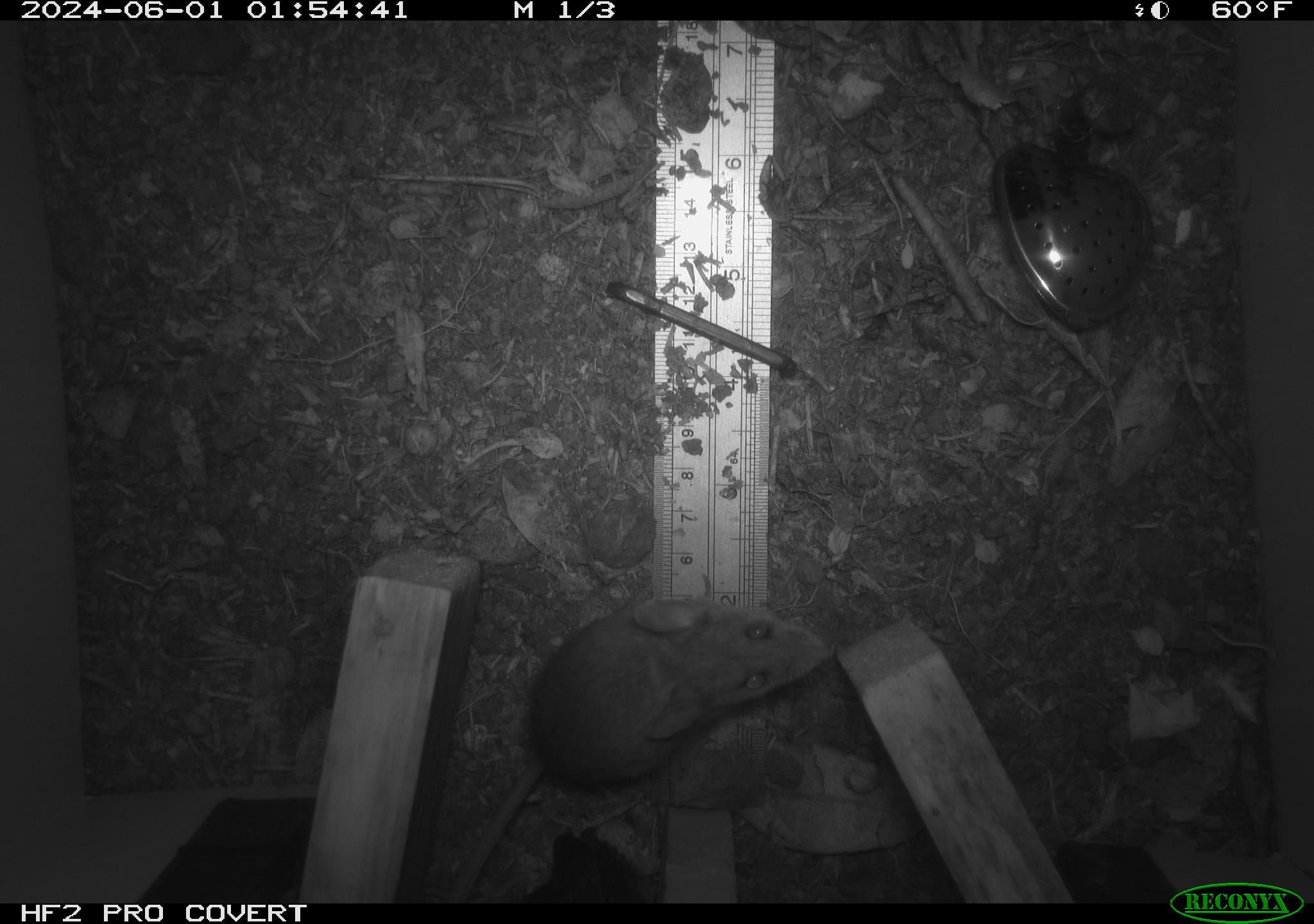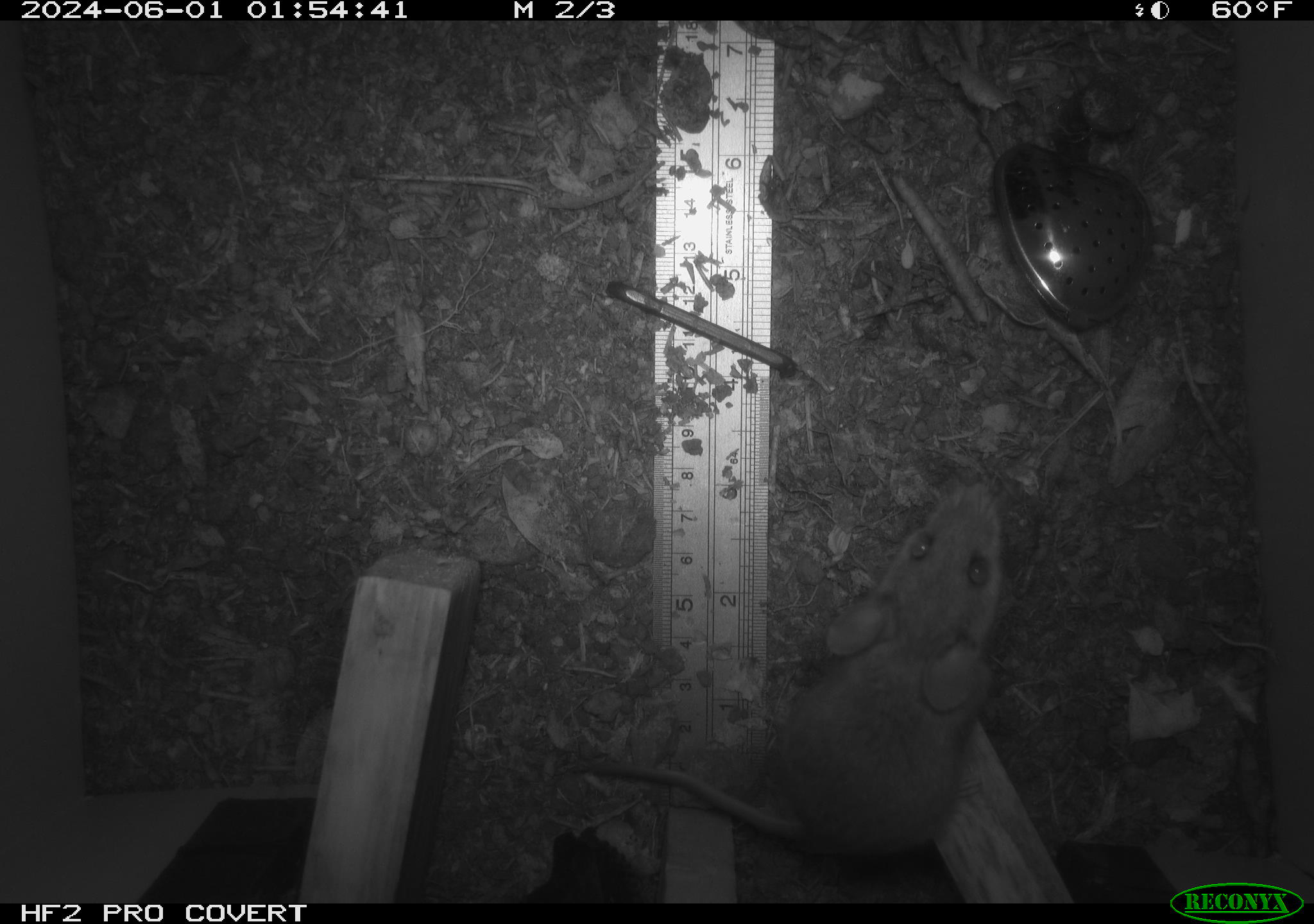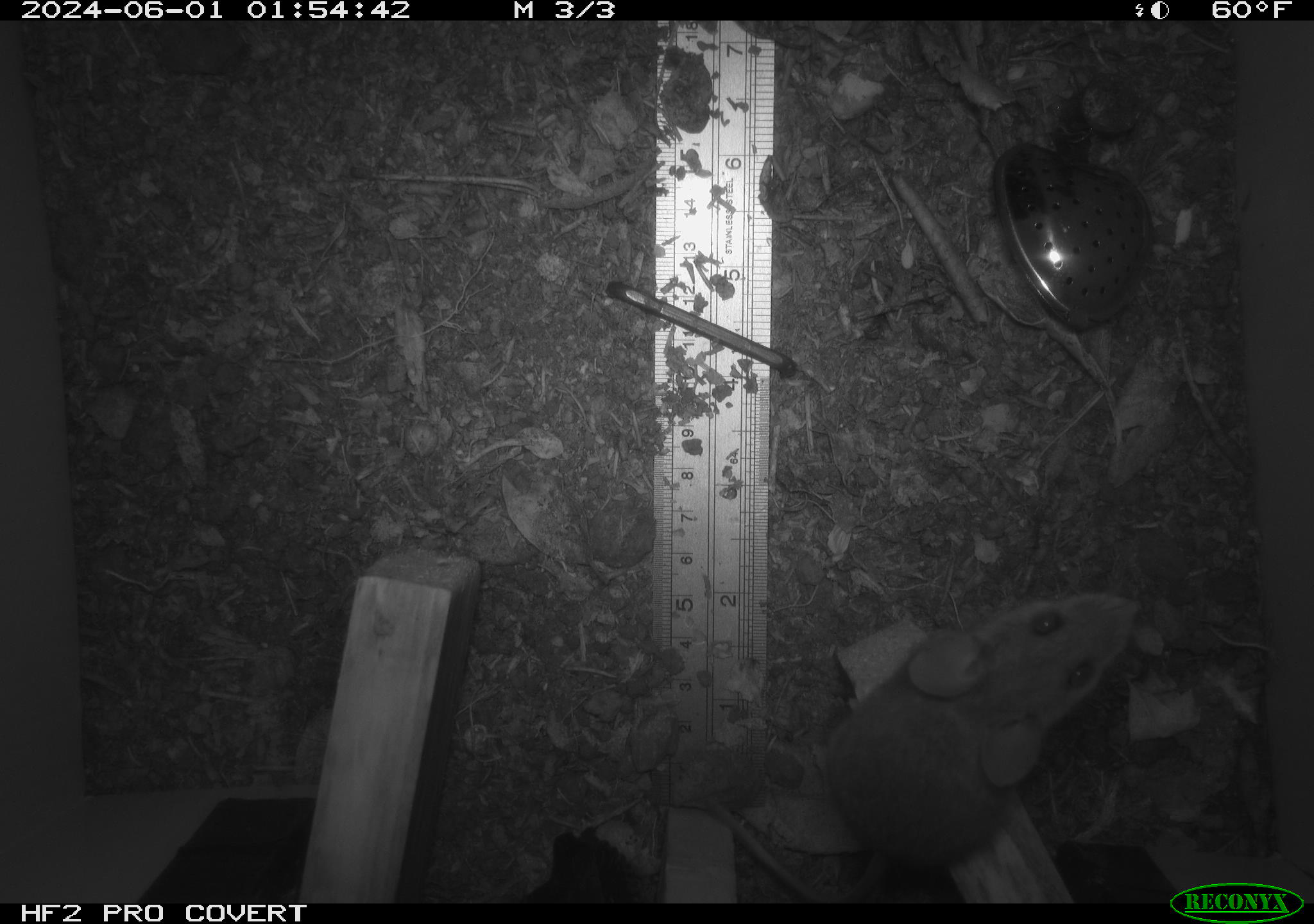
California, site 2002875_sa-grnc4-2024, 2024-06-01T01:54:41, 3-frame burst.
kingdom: Animalia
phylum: Chordata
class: Mammalia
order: Rodentia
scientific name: Rodentia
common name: rodent